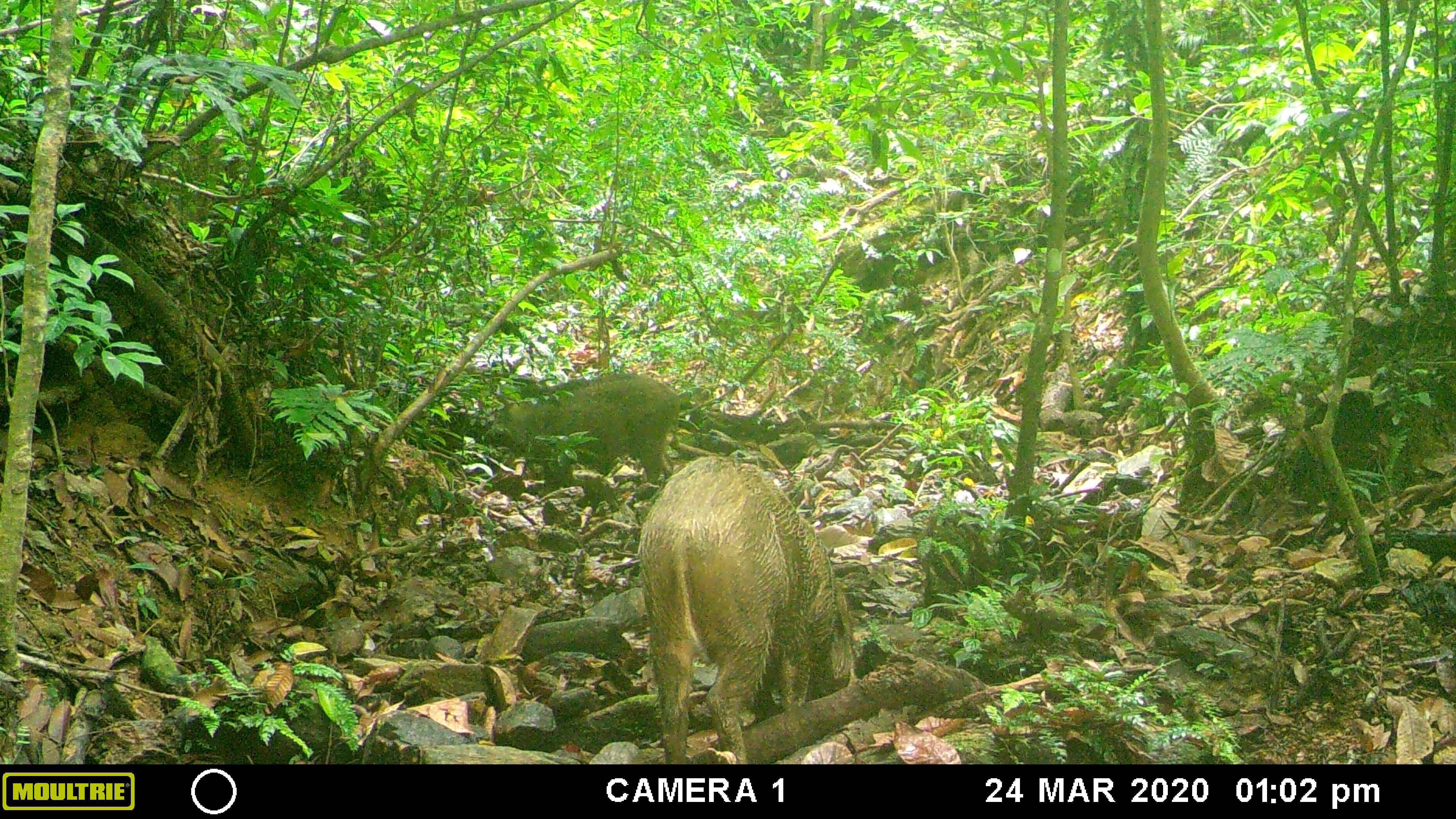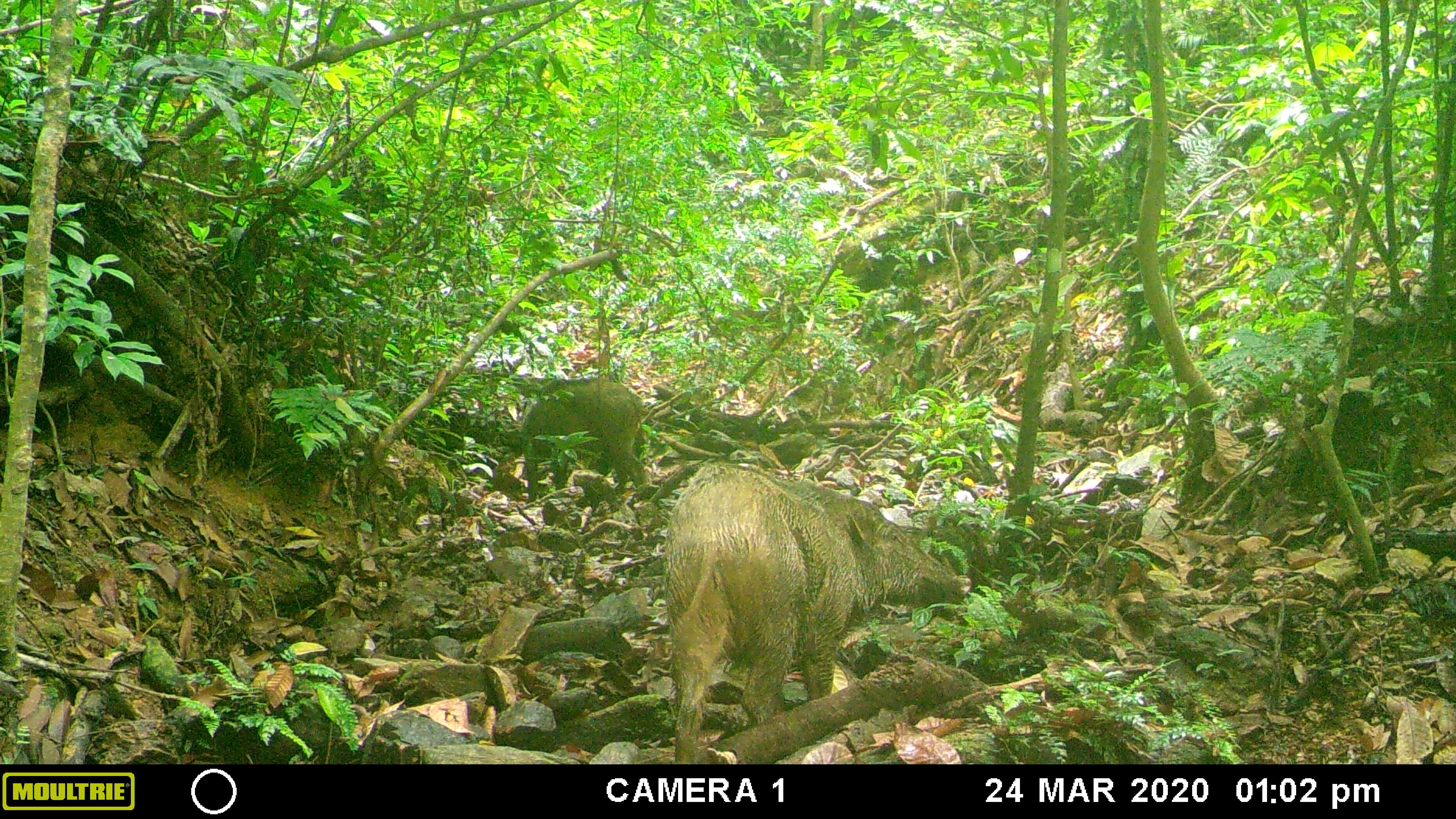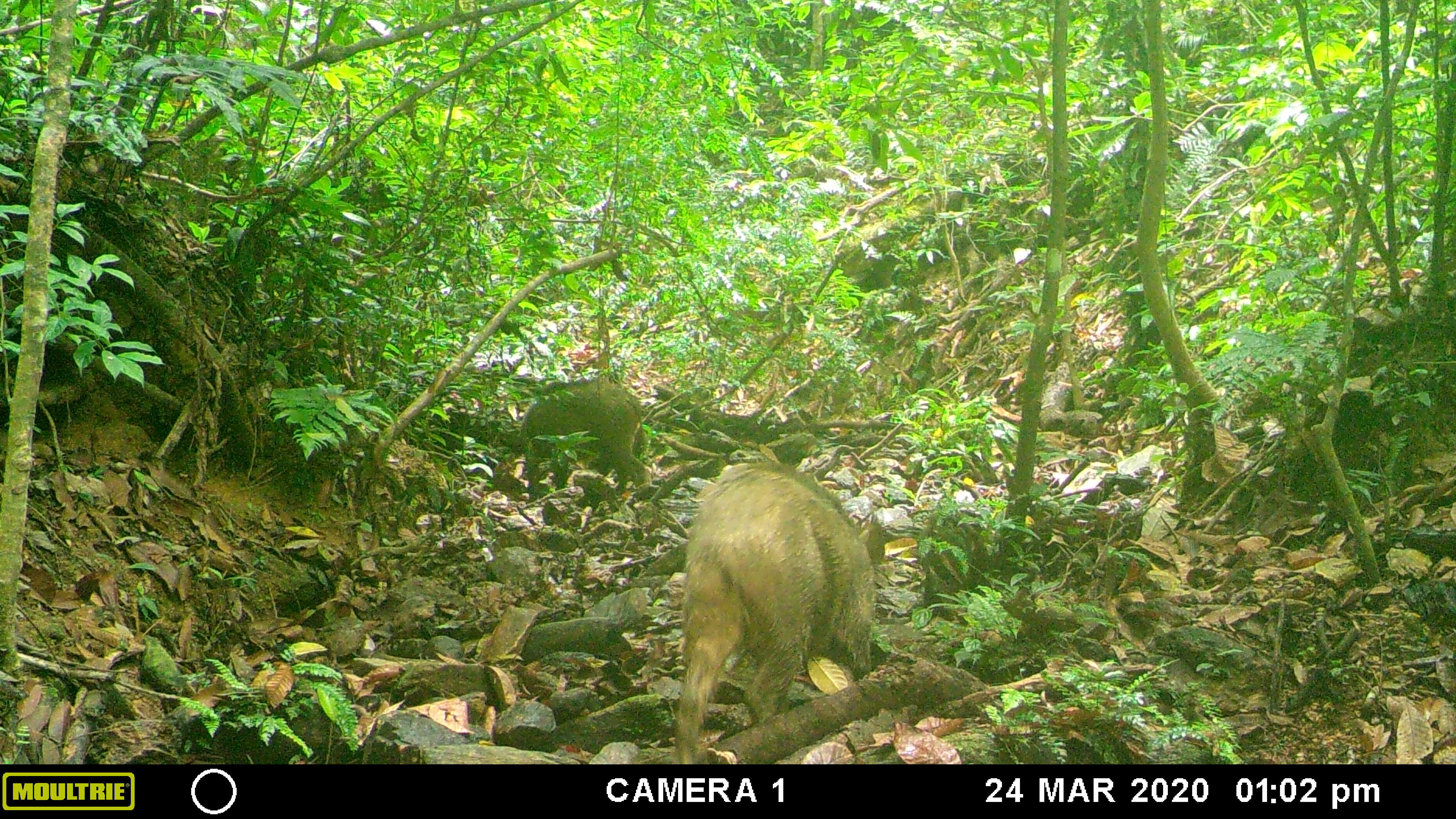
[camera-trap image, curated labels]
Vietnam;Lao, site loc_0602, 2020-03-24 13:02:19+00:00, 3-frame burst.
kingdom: Animalia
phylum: Chordata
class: Mammalia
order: Artiodactyla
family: Suidae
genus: Sus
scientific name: Sus scrofa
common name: eurasian wild pig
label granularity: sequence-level